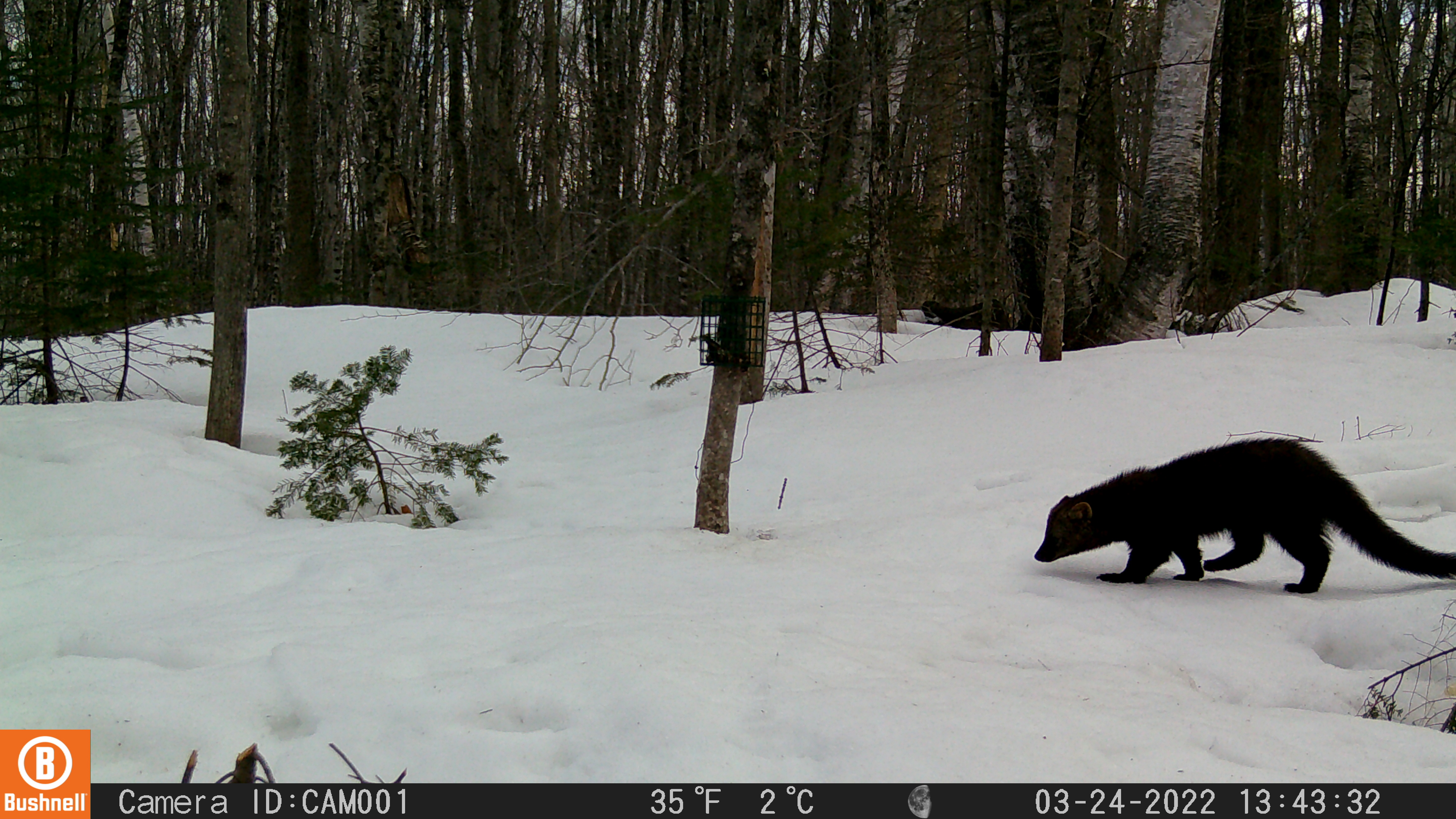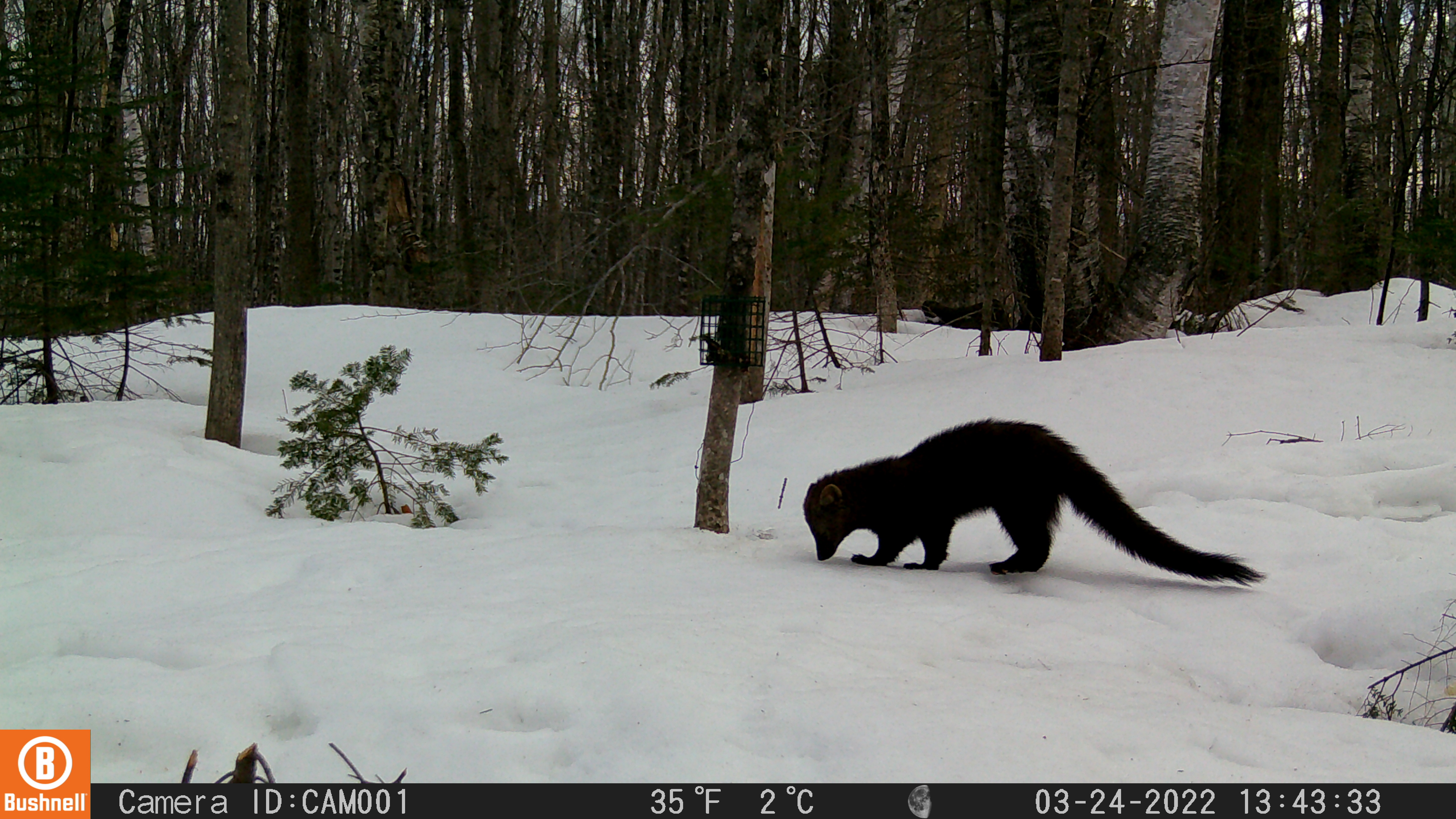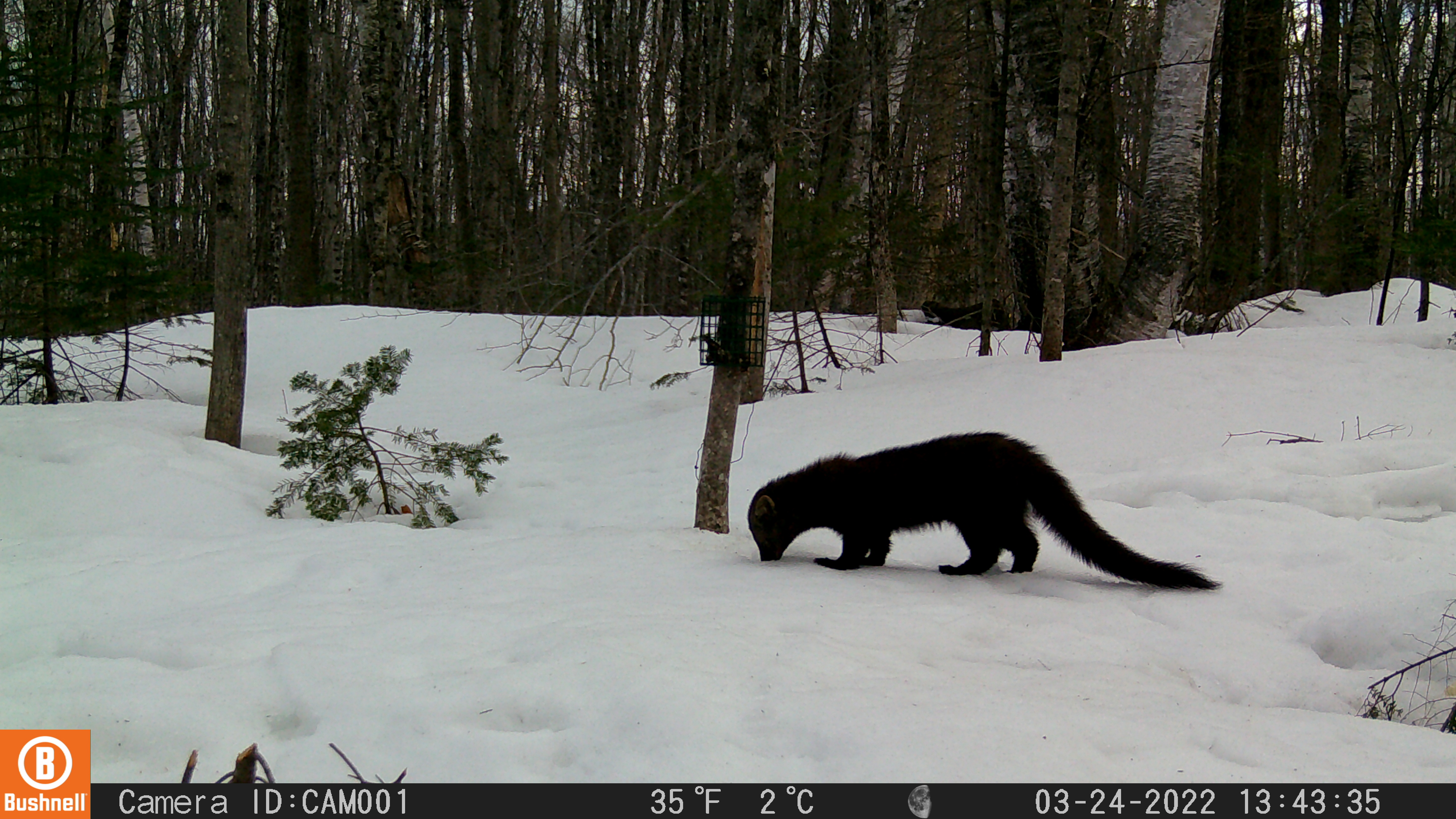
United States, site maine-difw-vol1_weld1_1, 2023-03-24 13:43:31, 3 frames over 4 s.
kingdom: Animalia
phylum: Chordata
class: Mammalia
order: Carnivora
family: Mustelidae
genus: Pekania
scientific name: Pekania pennanti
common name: fisher